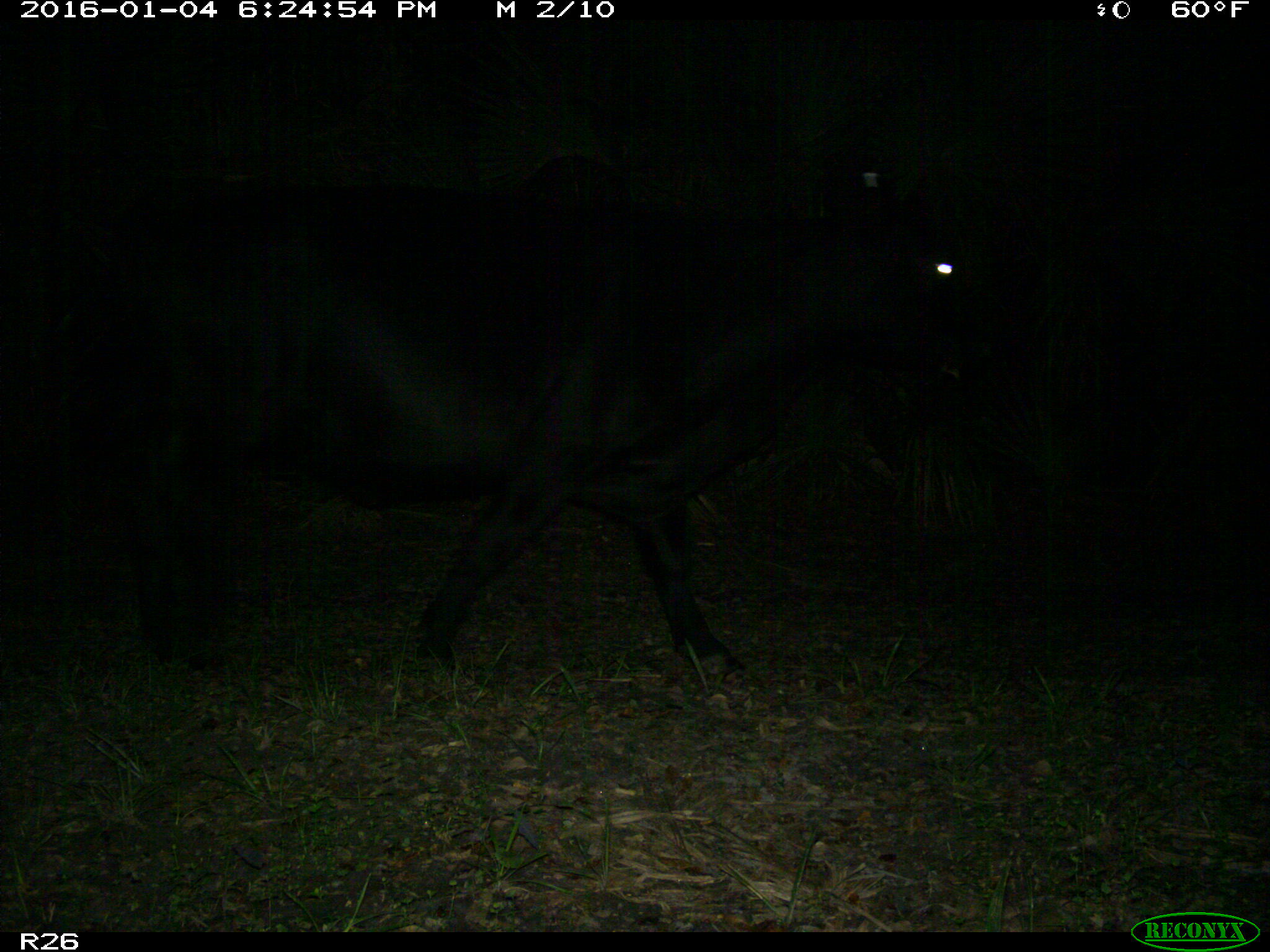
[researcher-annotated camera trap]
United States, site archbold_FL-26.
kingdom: Animalia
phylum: Chordata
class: Mammalia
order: Artiodactyla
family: Bovidae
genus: Bos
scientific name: Bos taurus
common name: domestic cow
Bos taurus (domestic cow).